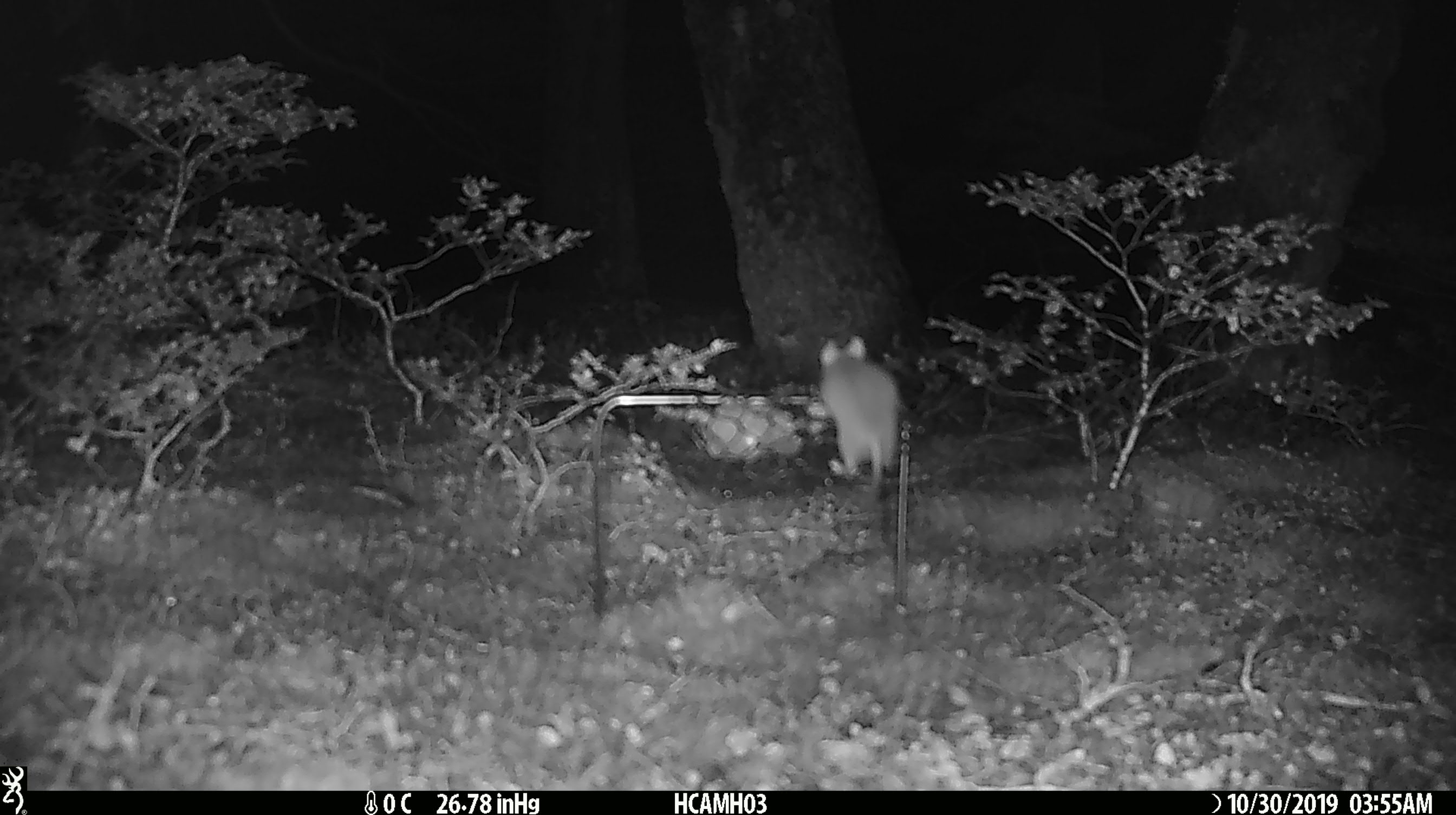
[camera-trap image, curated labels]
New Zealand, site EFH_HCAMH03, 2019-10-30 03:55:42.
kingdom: Animalia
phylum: Chordata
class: Mammalia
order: Rodentia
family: Muridae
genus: Mus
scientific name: Mus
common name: mouse